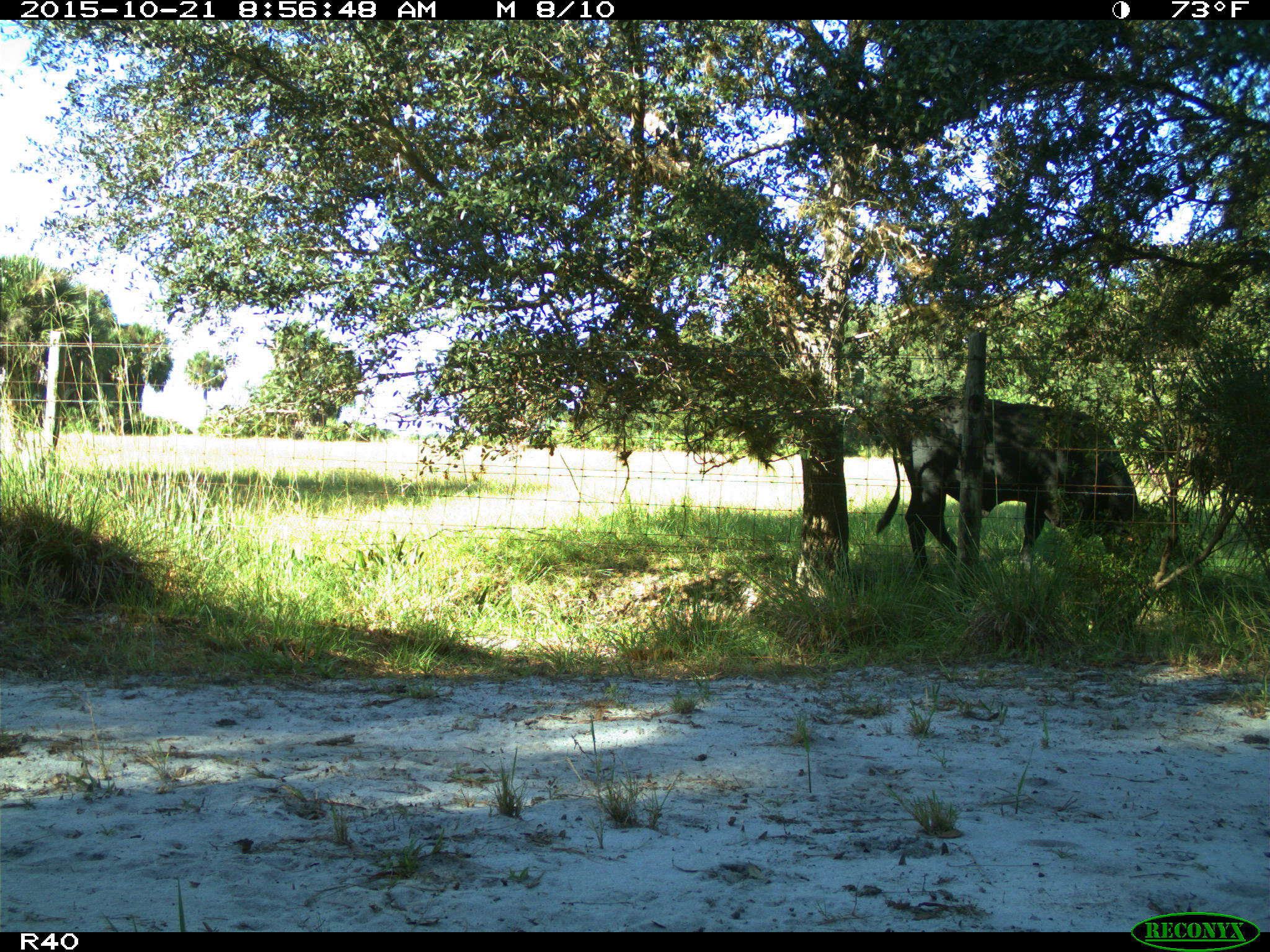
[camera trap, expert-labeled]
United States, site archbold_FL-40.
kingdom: Animalia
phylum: Chordata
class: Mammalia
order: Artiodactyla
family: Bovidae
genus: Bos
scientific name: Bos taurus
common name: domestic cow